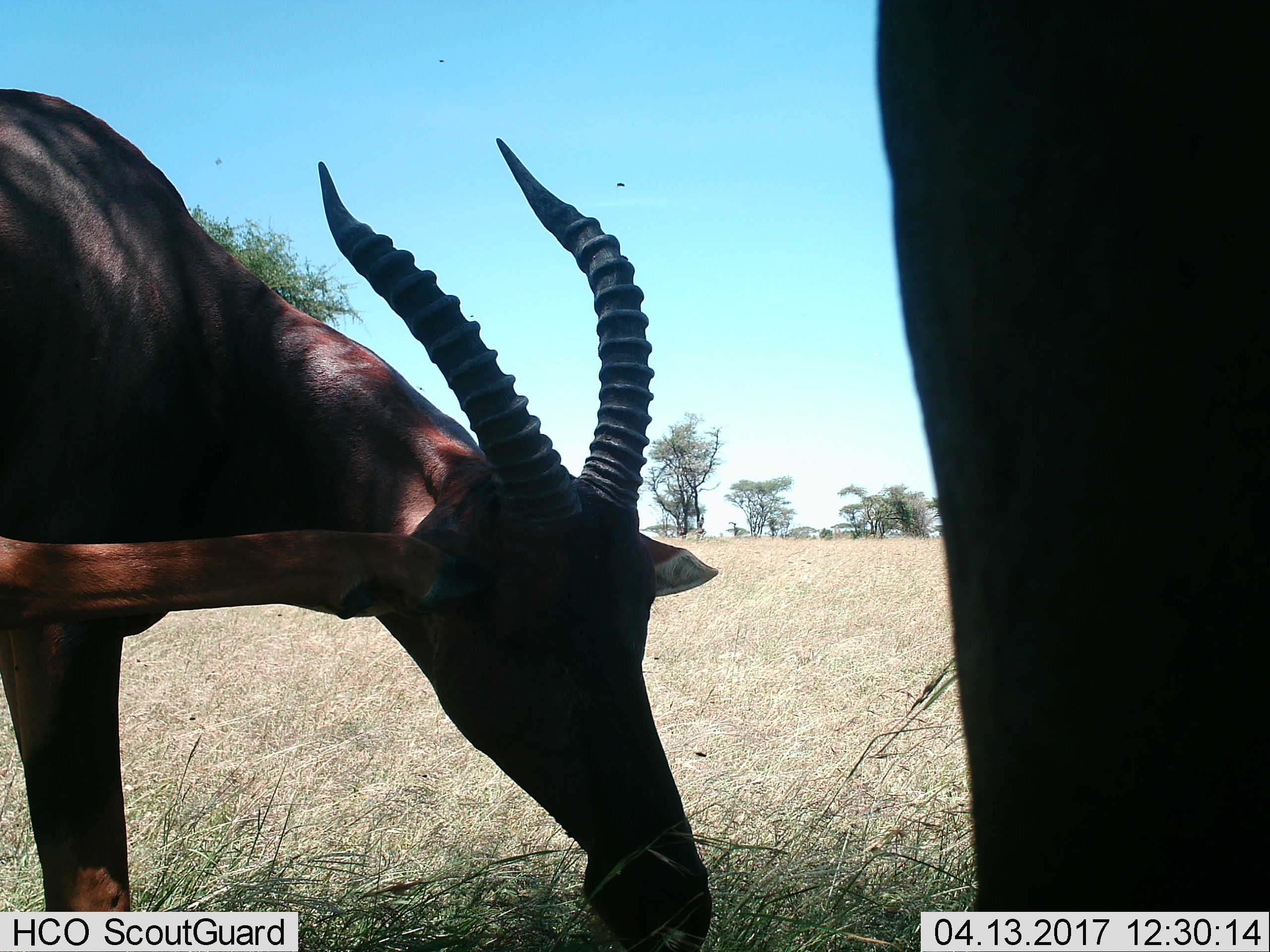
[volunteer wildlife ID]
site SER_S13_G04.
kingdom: Animalia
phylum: Chordata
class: Mammalia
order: Artiodactyla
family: Bovidae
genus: Damaliscus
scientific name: Damaliscus lunatus jimela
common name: topi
Topi (Damaliscus lunatus jimela), count 2. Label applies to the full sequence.